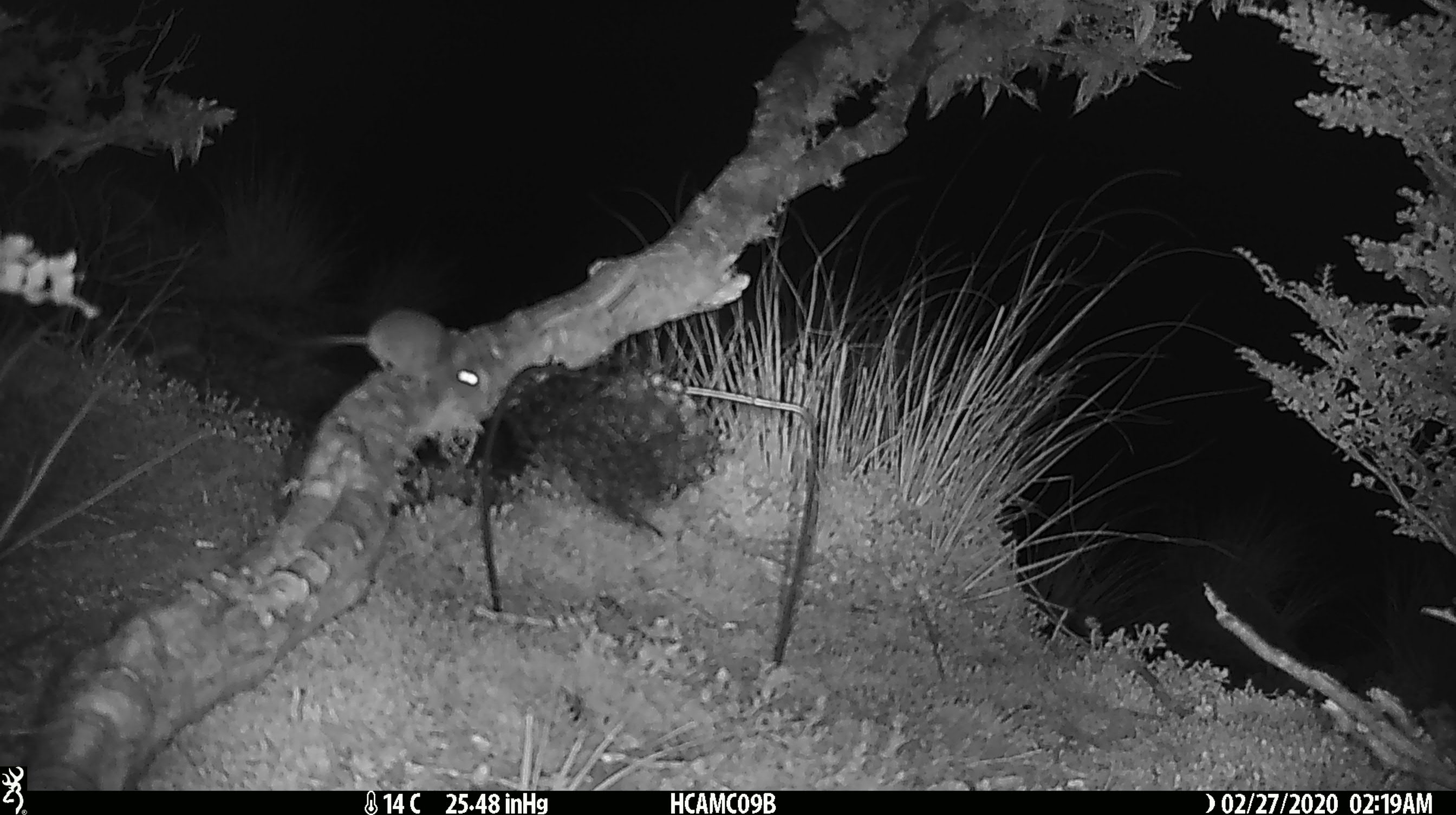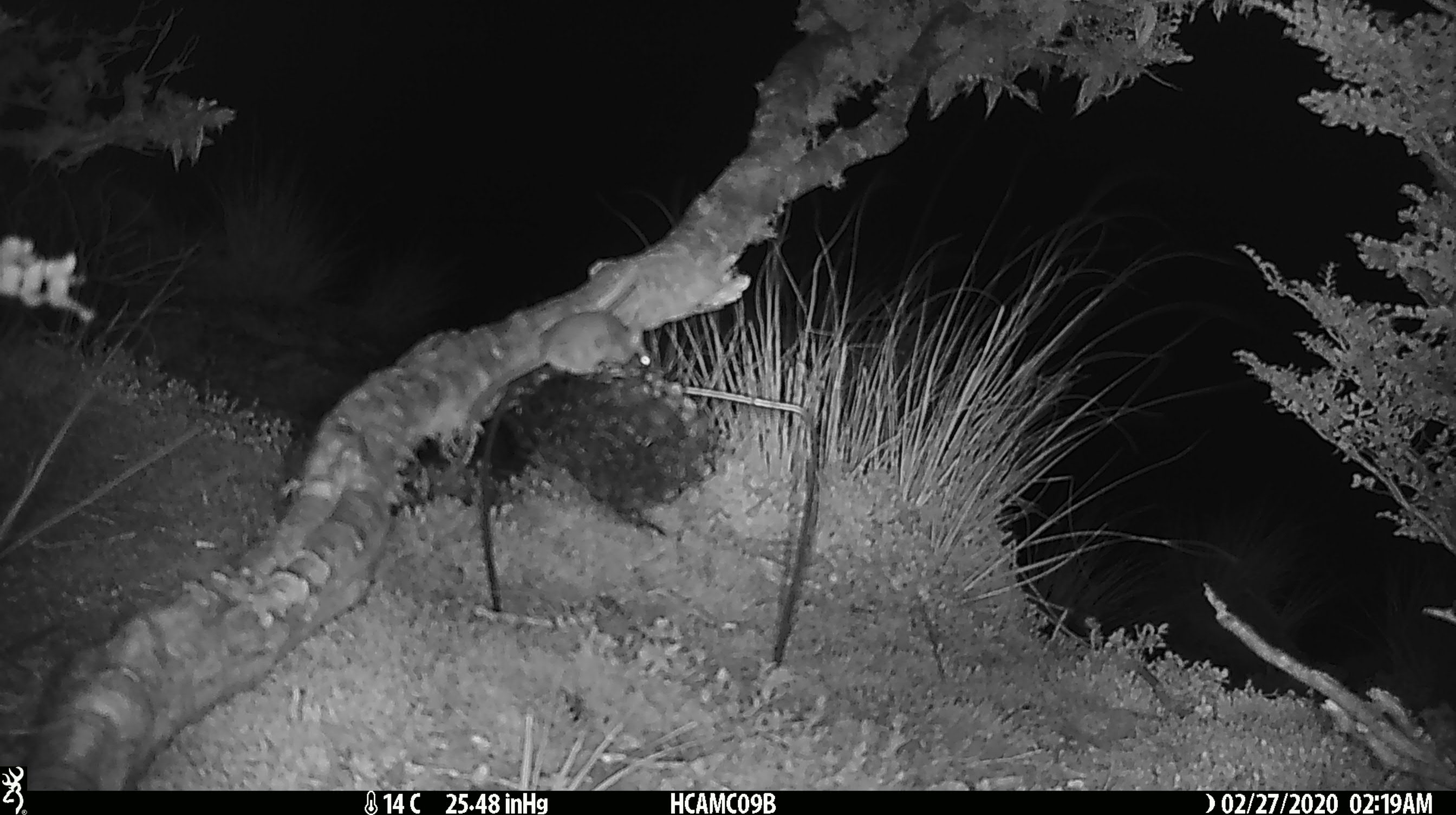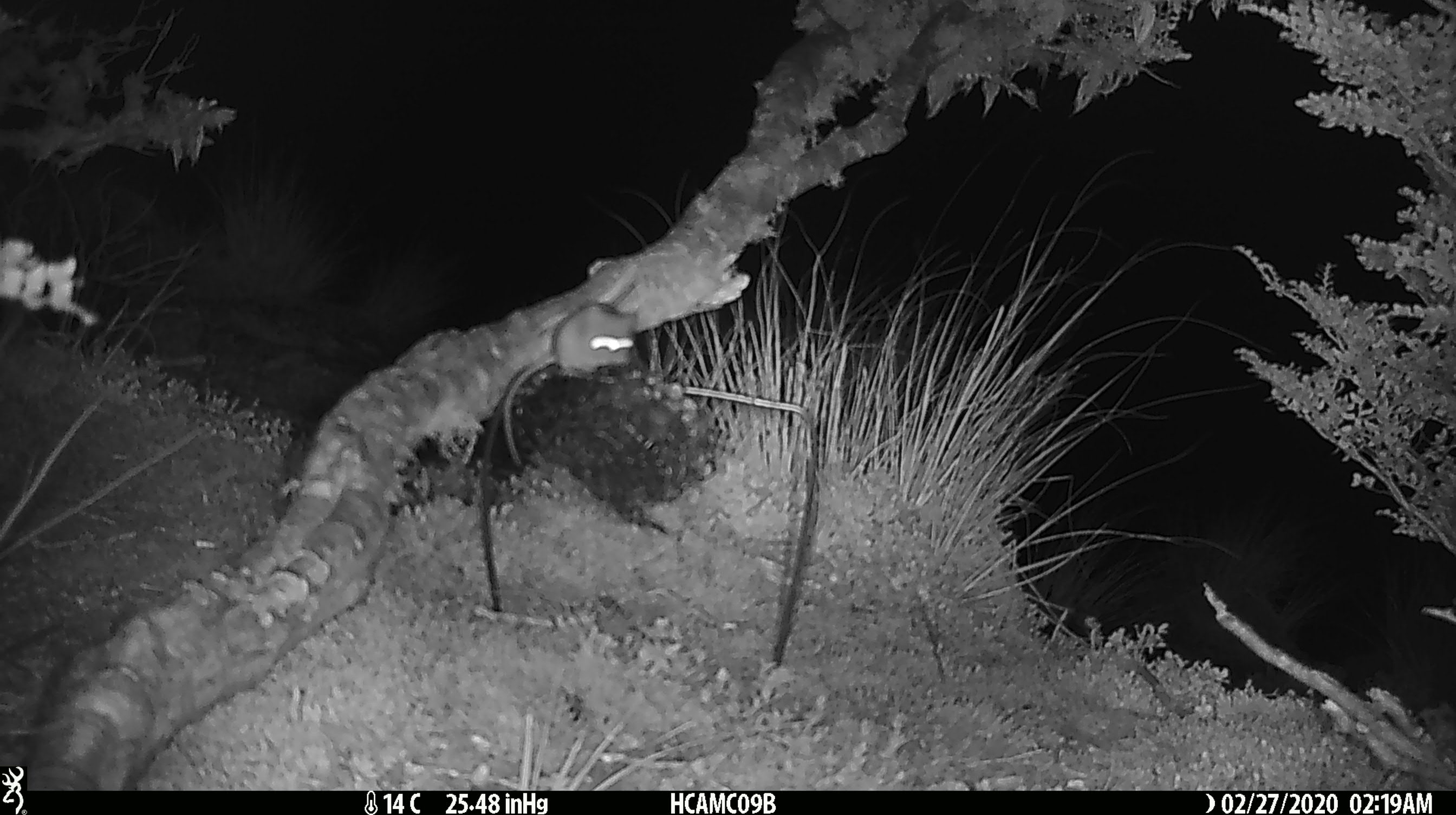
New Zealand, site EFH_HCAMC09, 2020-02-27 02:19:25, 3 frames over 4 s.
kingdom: Animalia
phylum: Chordata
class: Mammalia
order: Rodentia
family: Muridae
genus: Mus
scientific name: Mus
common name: mouse